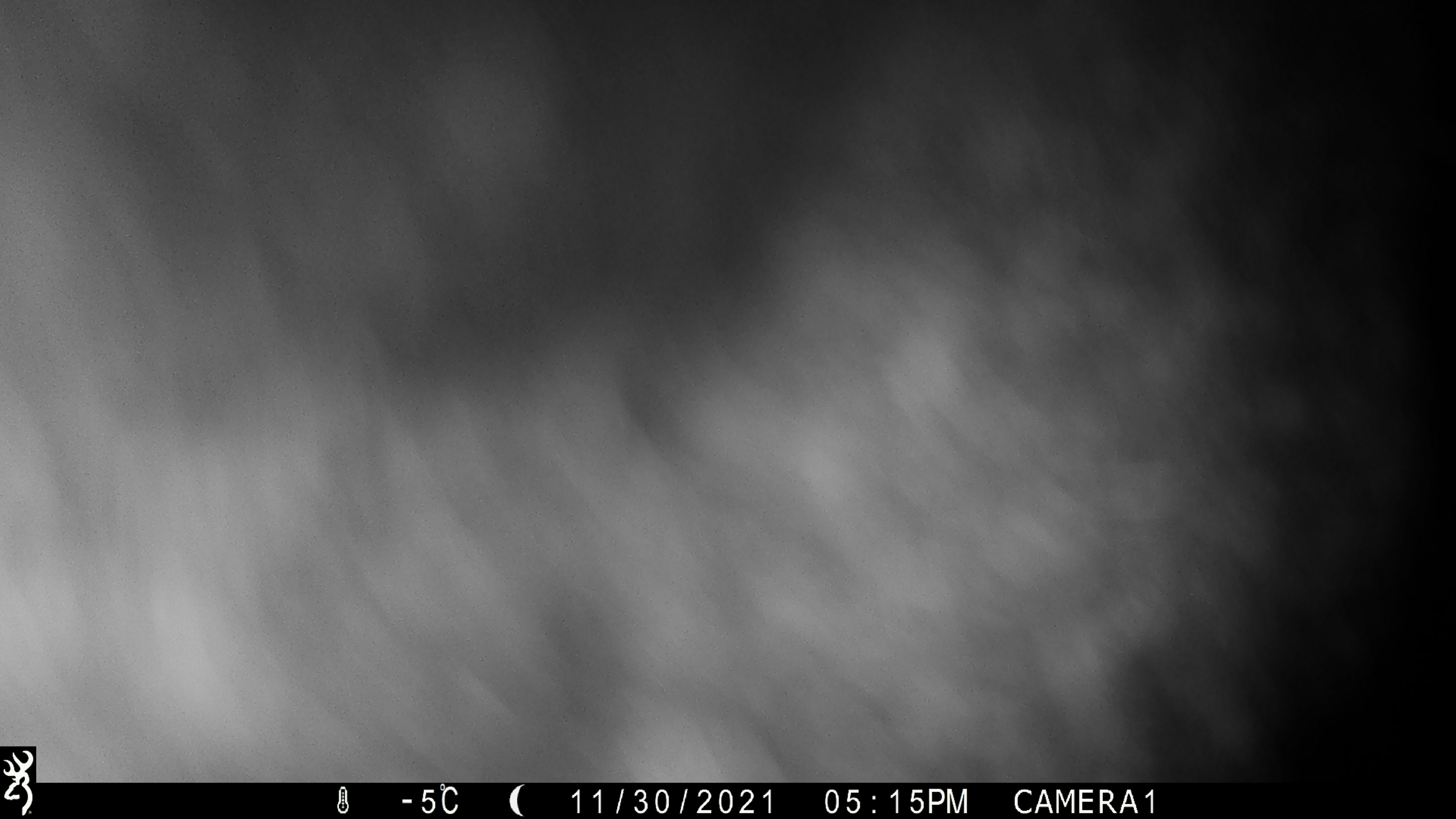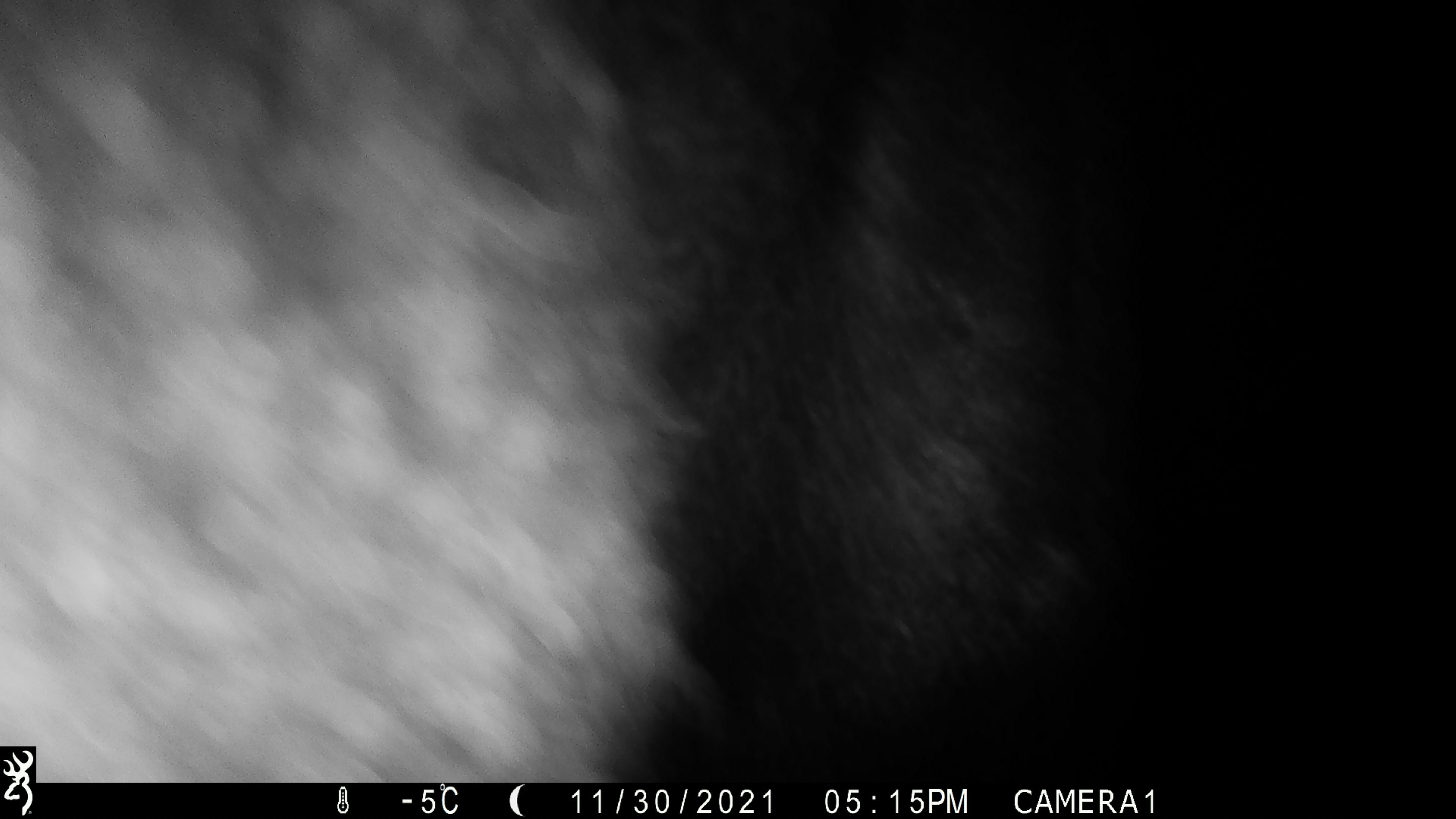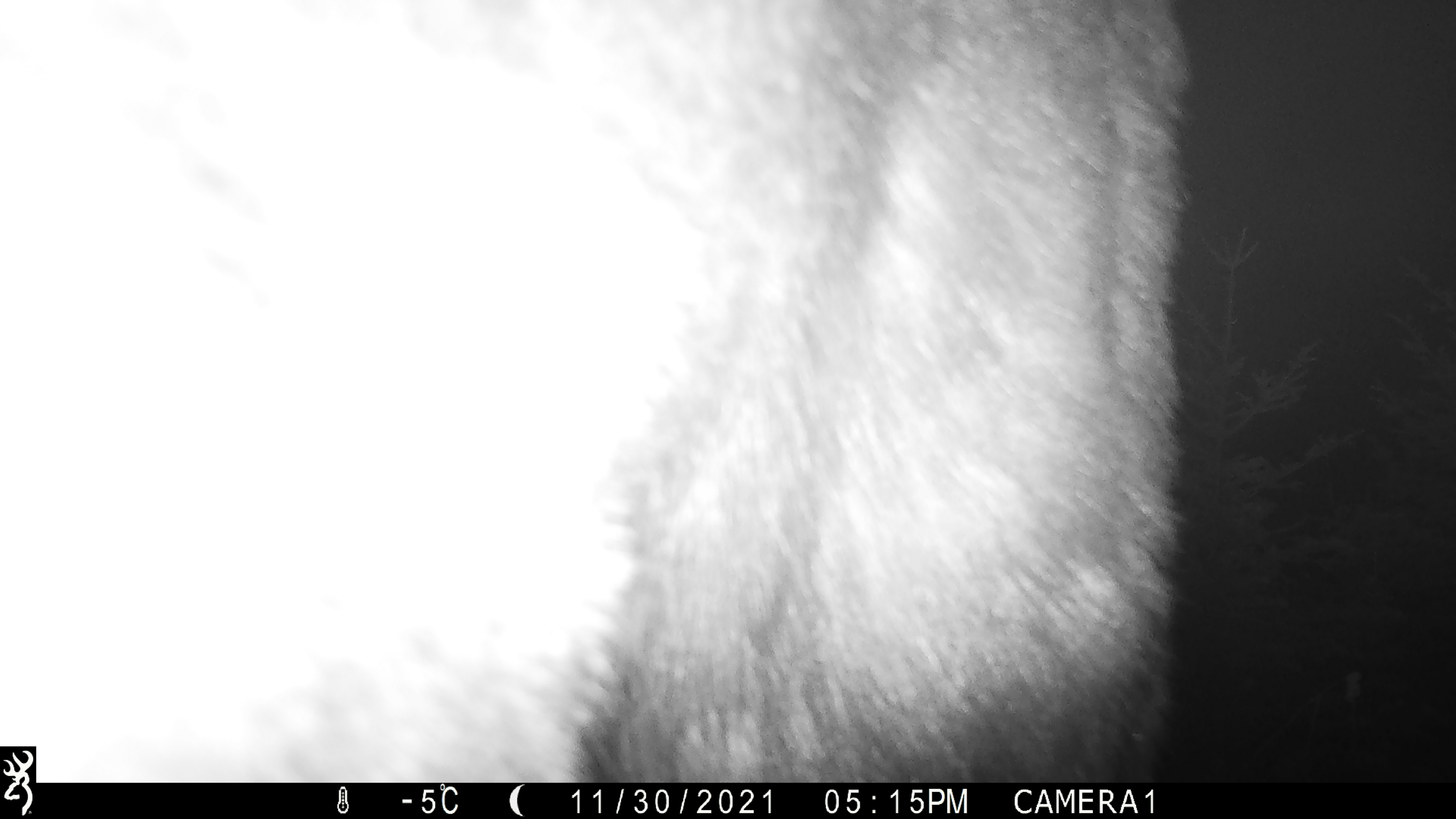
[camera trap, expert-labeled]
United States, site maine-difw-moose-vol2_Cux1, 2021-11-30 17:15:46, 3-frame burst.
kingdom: Animalia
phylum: Chordata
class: Mammalia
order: Artiodactyla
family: Cervidae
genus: Alces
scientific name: Alces alces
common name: moose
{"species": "moose (Alces alces)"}